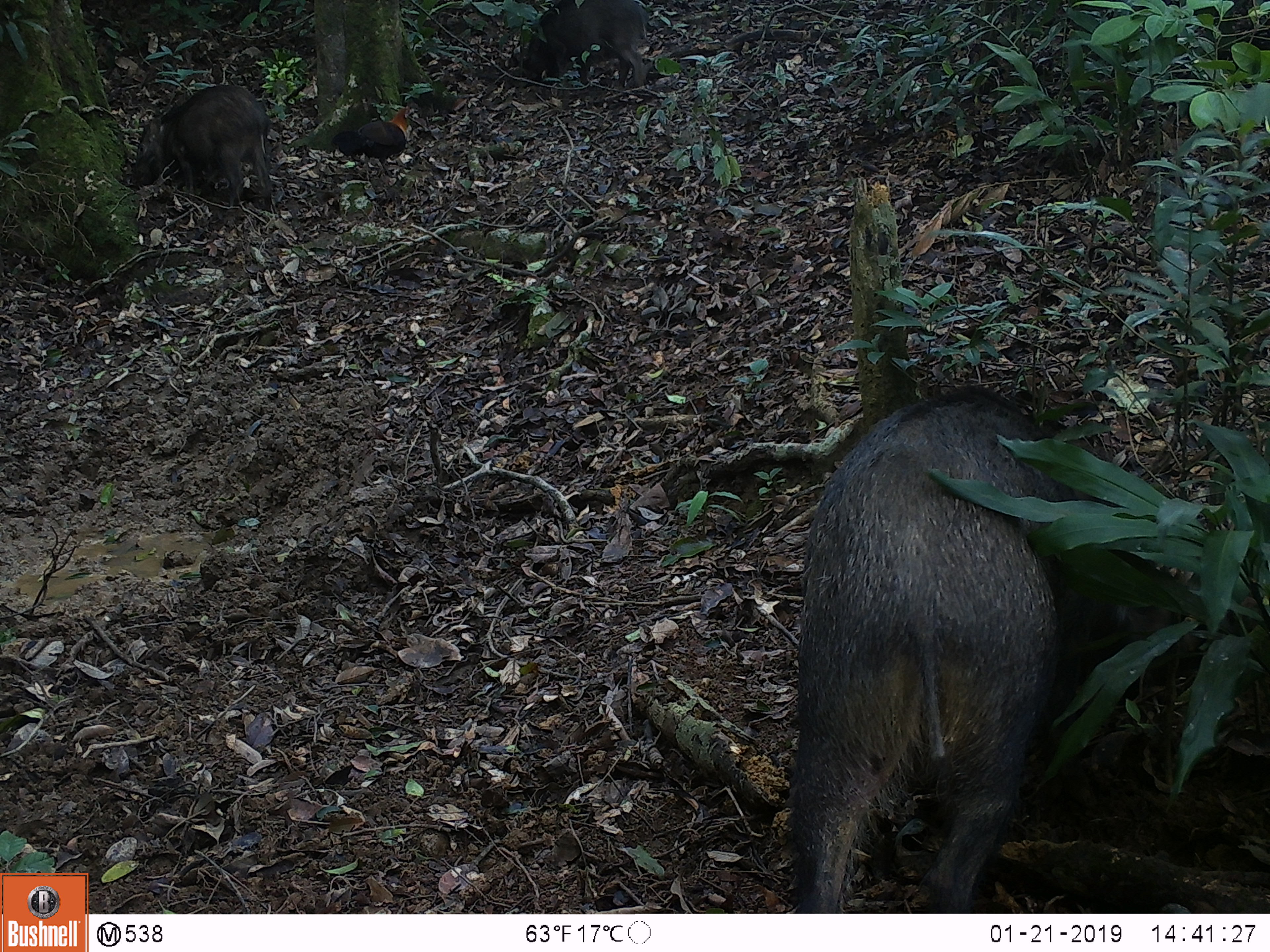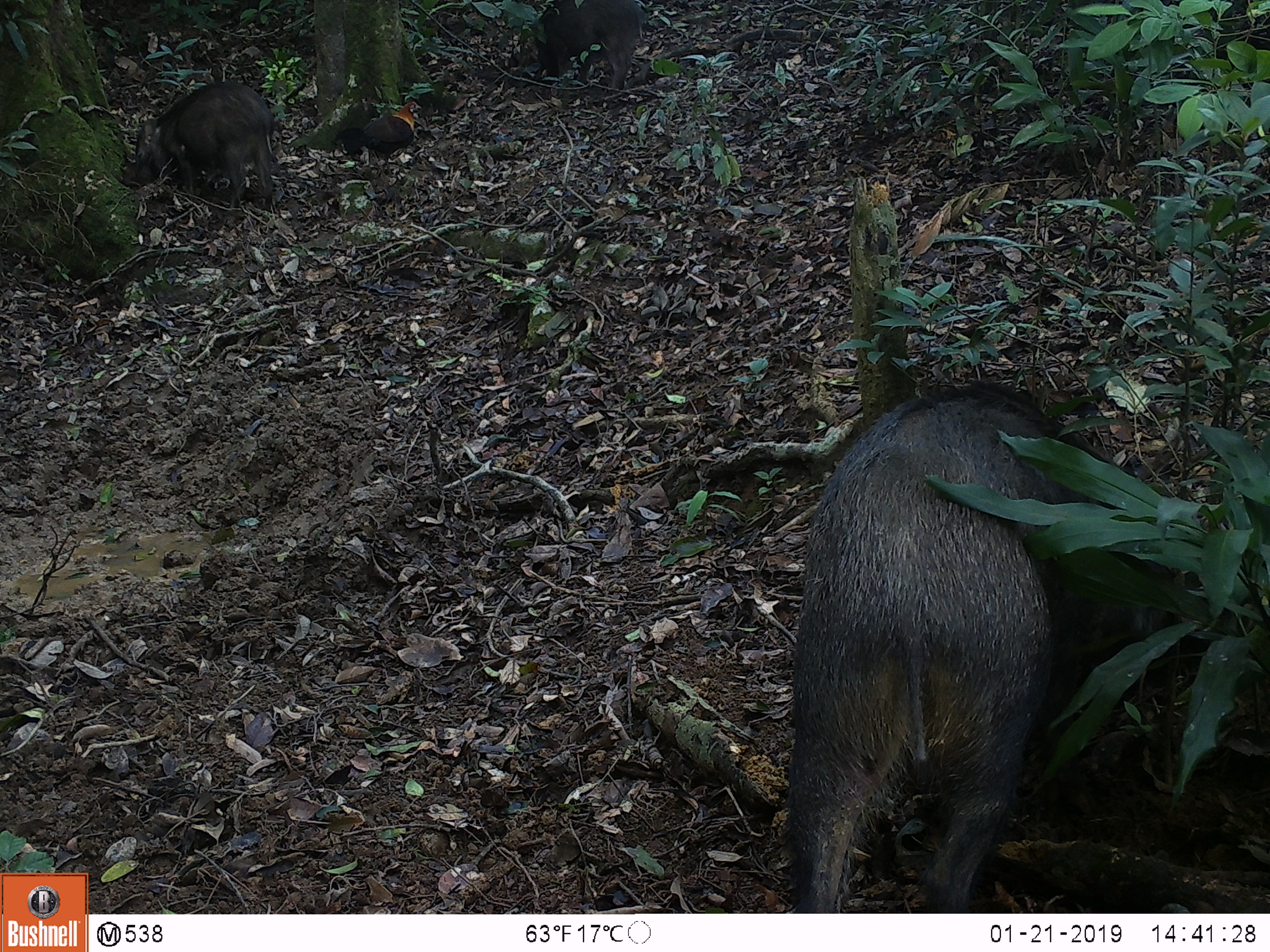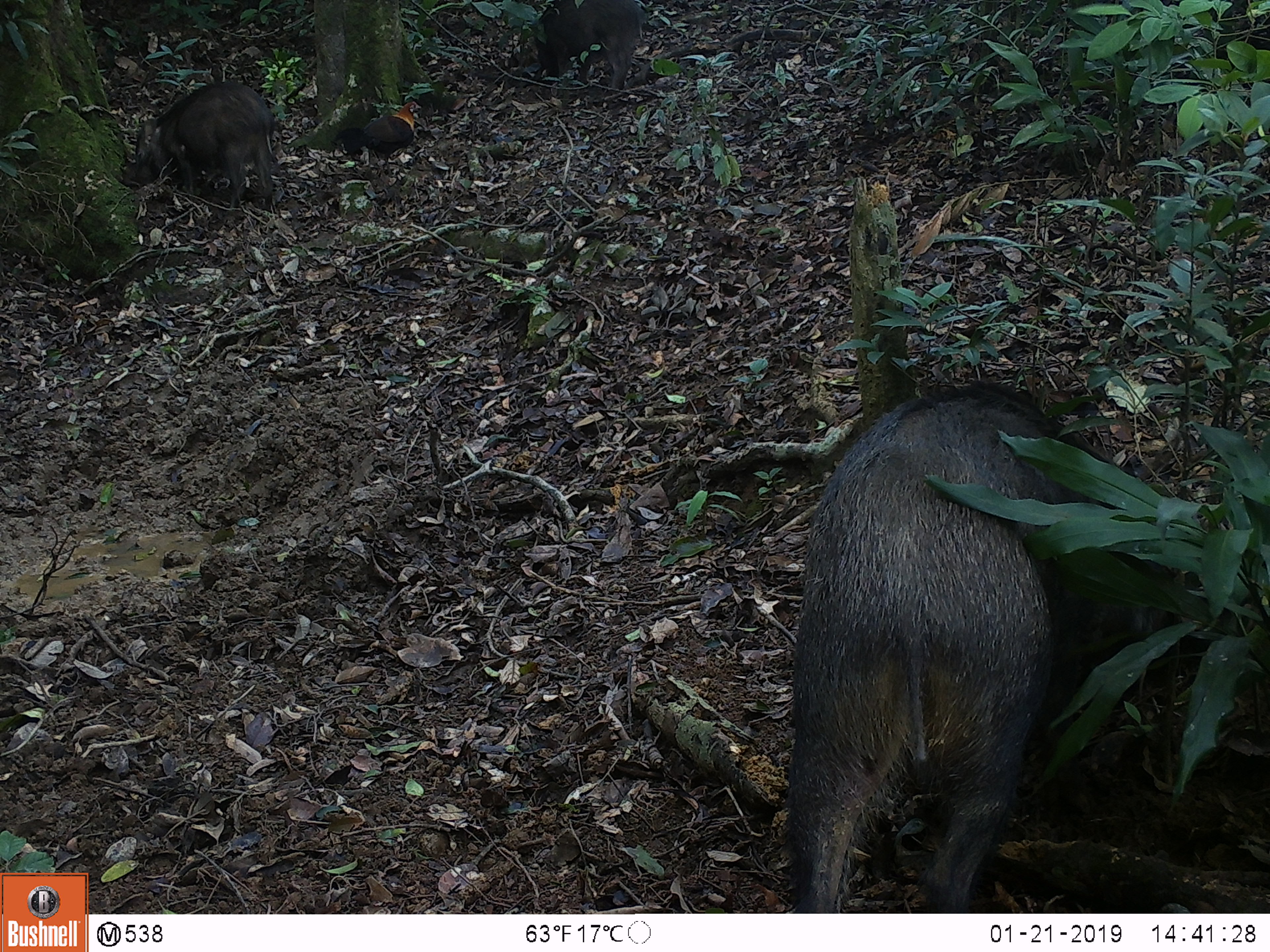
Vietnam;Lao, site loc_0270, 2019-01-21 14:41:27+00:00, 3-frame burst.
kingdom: Animalia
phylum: Chordata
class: Mammalia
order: Artiodactyla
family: Suidae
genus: Sus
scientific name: Sus scrofa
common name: eurasian wild pig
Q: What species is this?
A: Eurasian wild pig (Sus scrofa).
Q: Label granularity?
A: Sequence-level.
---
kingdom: Animalia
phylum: Chordata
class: Aves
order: Galliformes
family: Phasianidae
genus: Gallus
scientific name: Gallus gallus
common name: red junglefowl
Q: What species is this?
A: Red junglefowl (Gallus gallus).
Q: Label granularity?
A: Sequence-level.